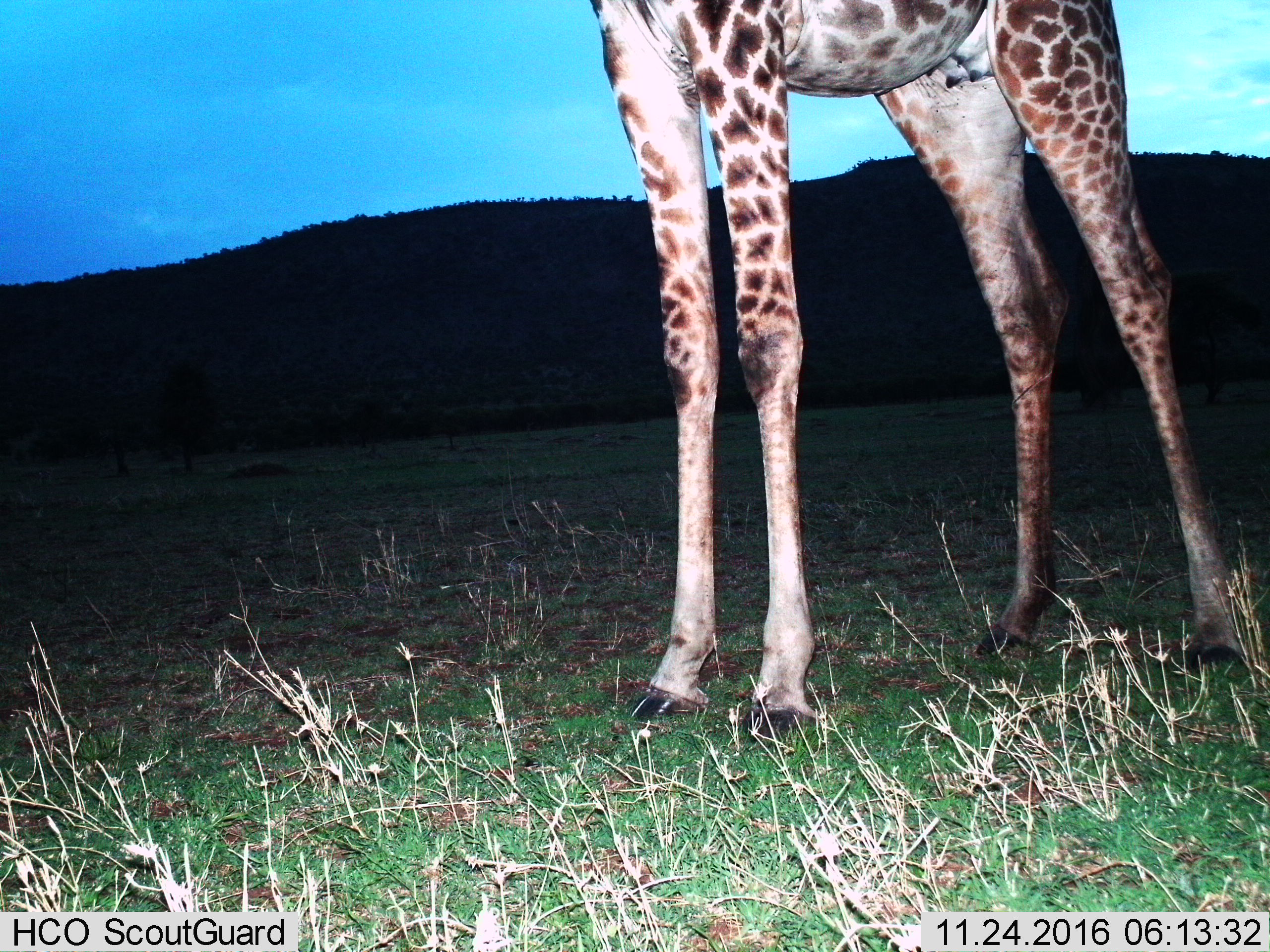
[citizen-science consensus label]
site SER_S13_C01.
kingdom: Animalia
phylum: Chordata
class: Mammalia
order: Artiodactyla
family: Giraffidae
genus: Giraffa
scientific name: Giraffa camelopardalis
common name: giraffe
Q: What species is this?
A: Giraffe (Giraffa camelopardalis).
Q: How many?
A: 1.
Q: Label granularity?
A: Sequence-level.